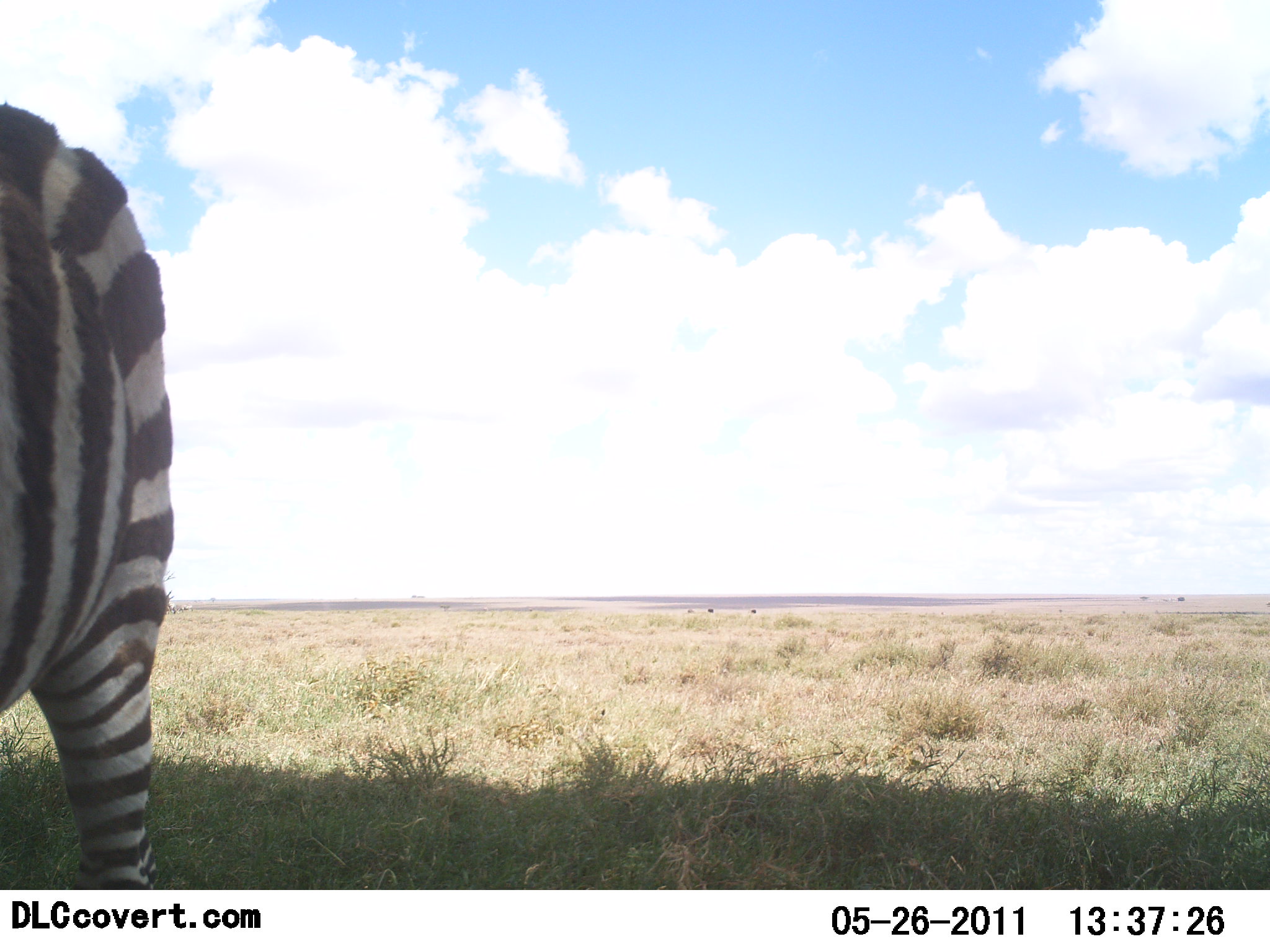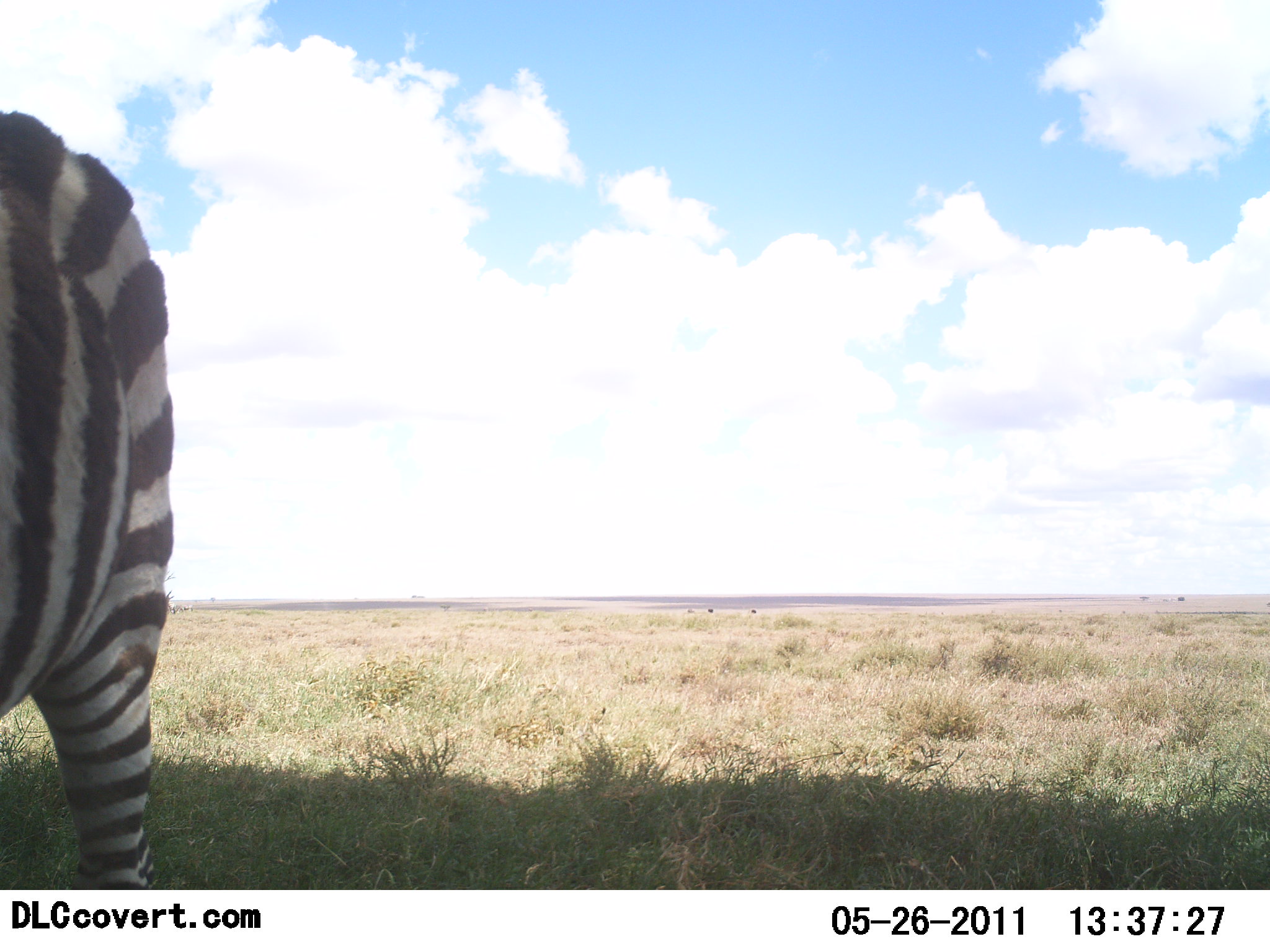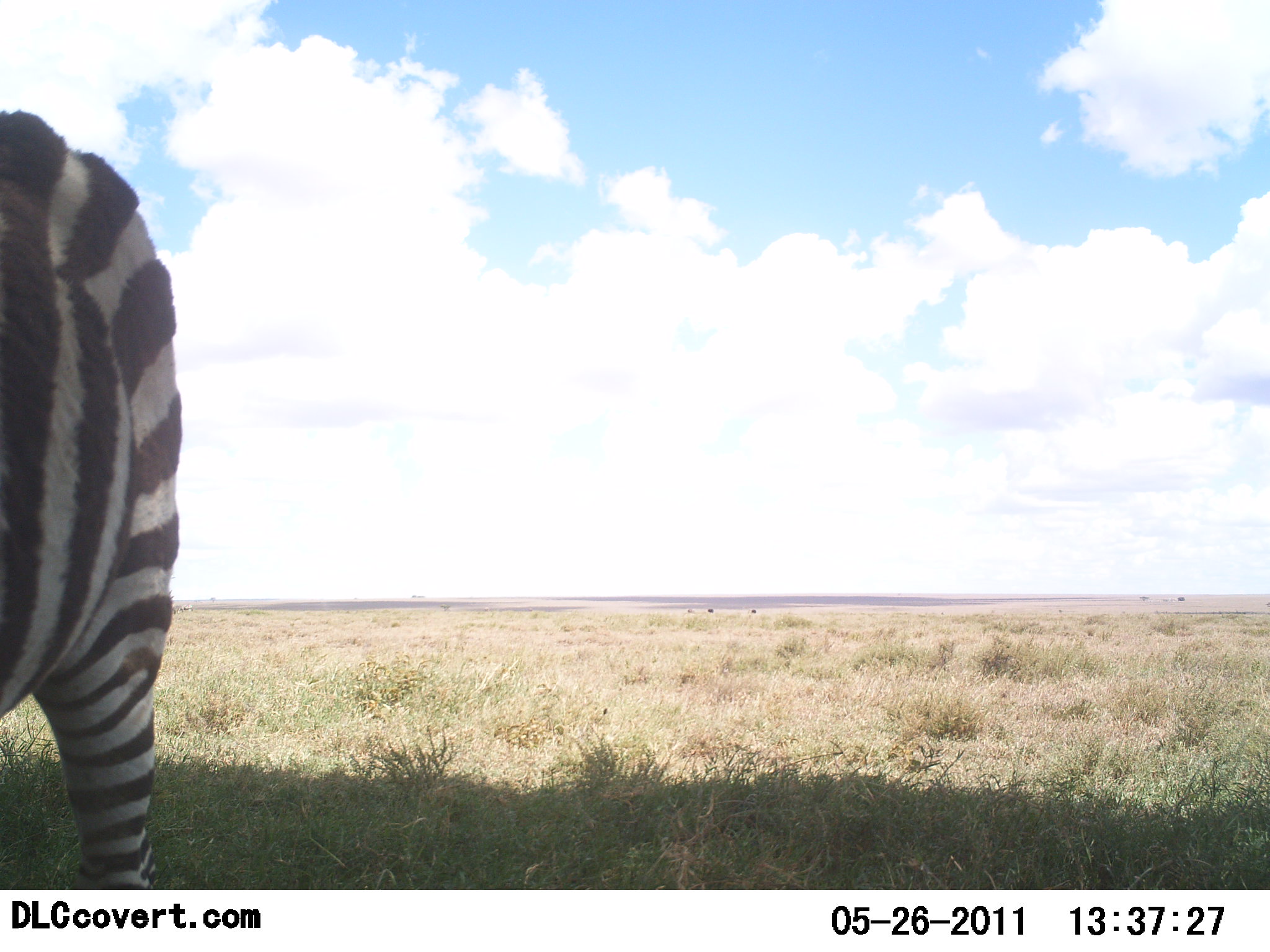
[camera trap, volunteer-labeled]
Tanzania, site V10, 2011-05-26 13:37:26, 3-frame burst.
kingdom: Animalia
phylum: Chordata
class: Mammalia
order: Perissodactyla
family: Equidae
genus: Equus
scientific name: Equus quagga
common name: plains zebra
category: zebra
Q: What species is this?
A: Zebra (plains zebra) (Equus quagga).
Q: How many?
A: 1.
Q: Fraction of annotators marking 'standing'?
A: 100%.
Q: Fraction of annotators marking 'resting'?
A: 0%.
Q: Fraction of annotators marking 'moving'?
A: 0%.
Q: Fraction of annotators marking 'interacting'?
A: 0%.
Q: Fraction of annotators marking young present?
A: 0%.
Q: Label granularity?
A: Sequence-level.